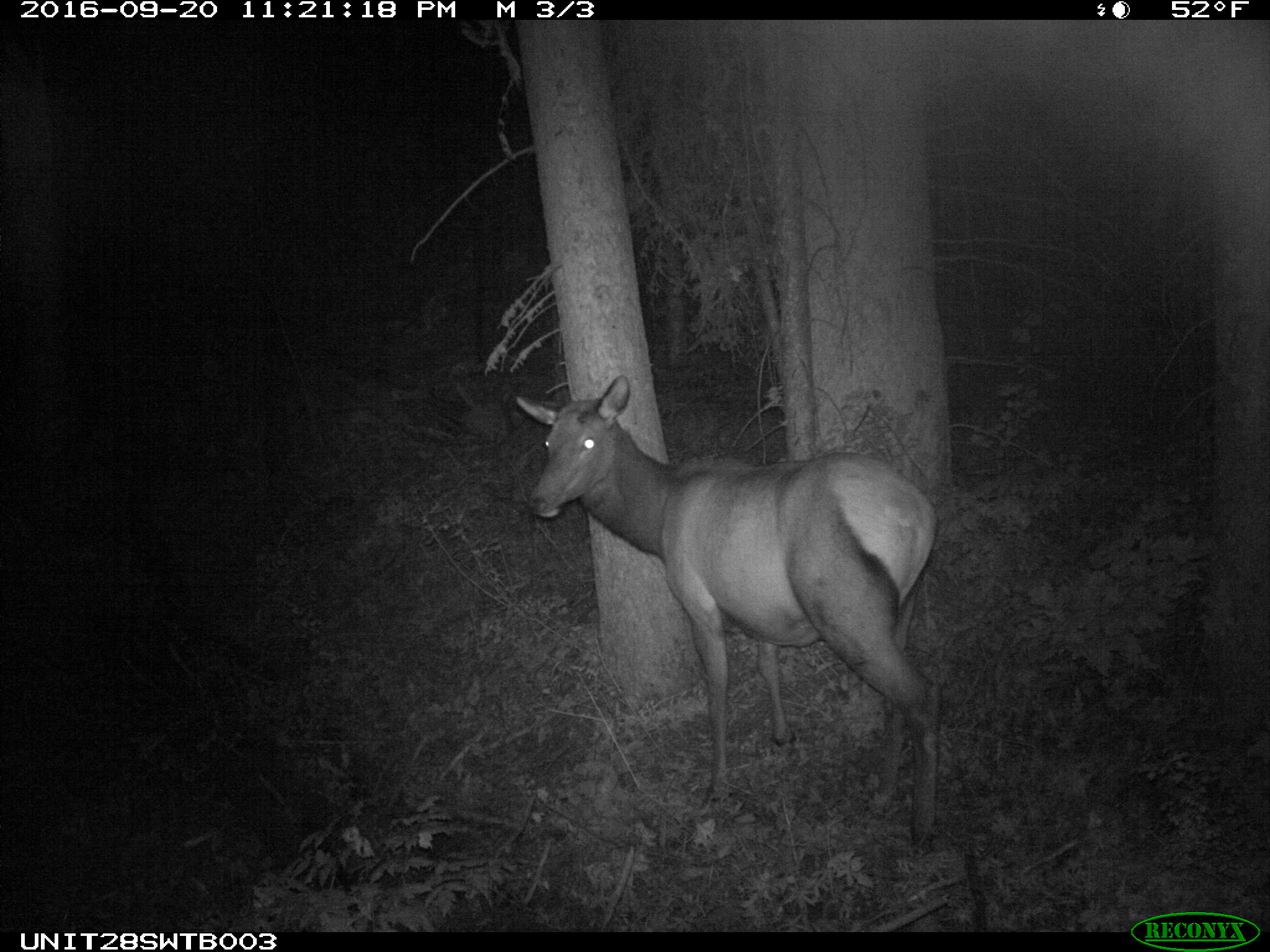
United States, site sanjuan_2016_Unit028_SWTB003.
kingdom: Animalia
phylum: Chordata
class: Mammalia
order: Artiodactyla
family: Cervidae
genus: Cervus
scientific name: Cervus elaphus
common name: red deer